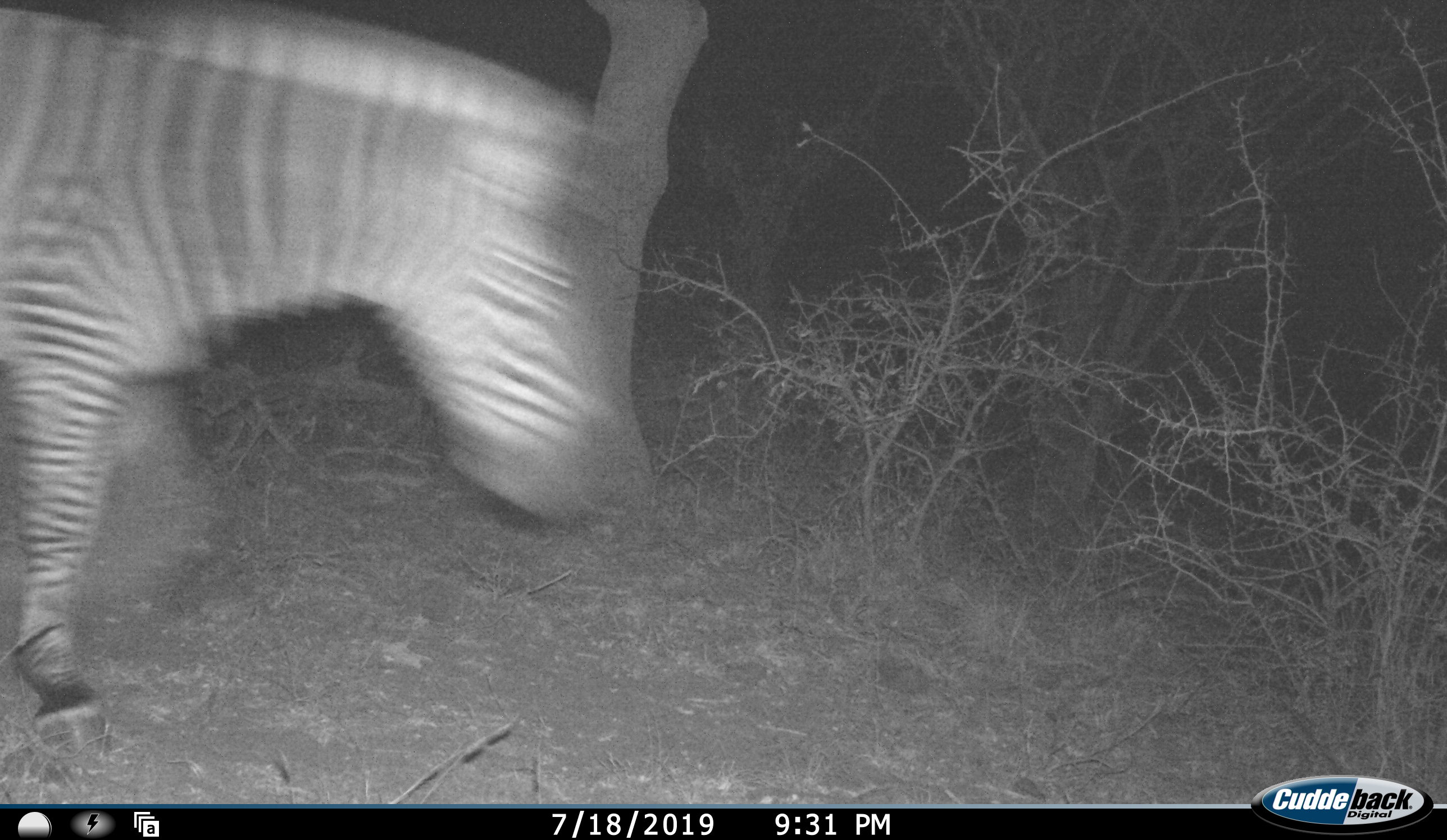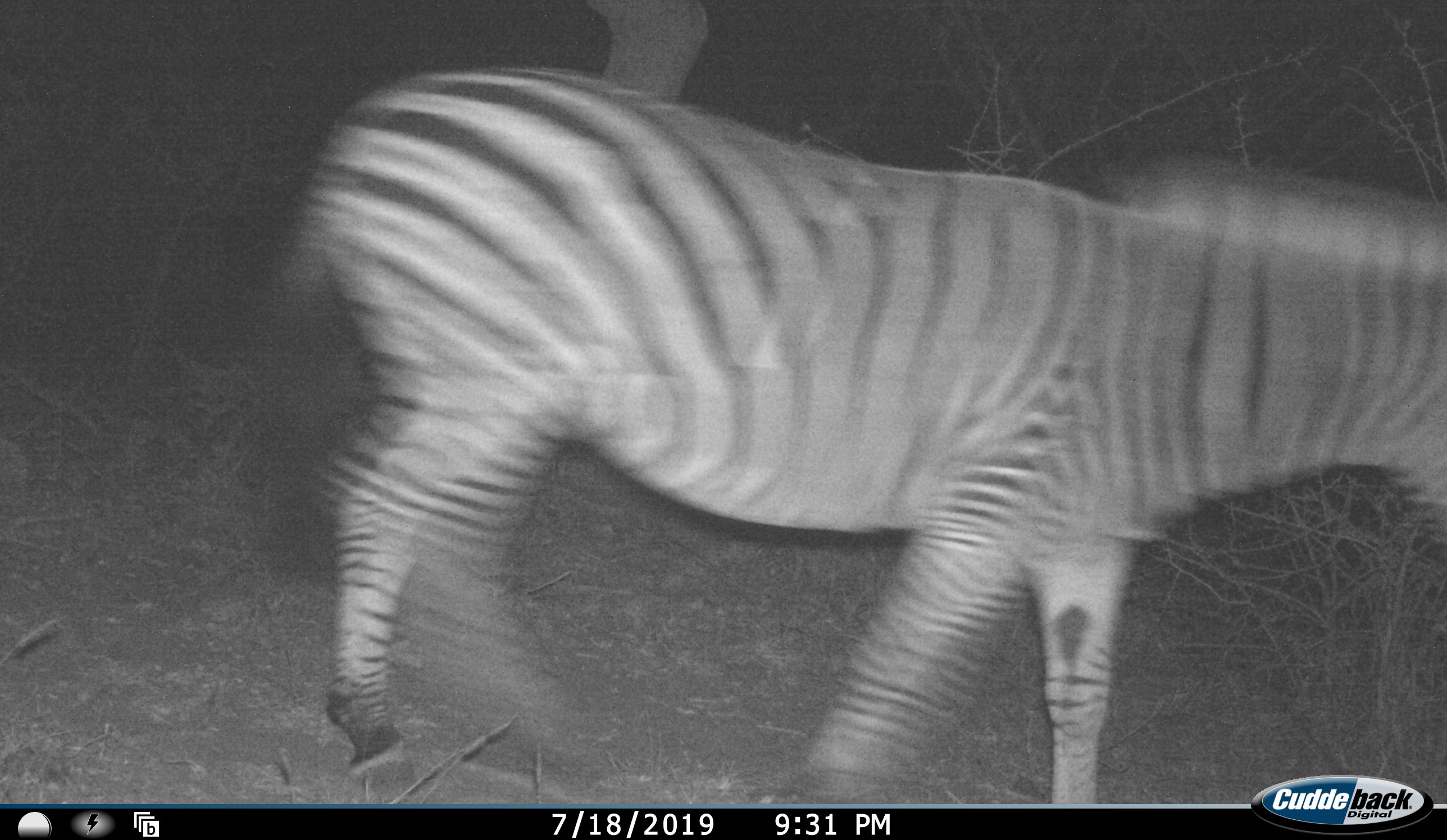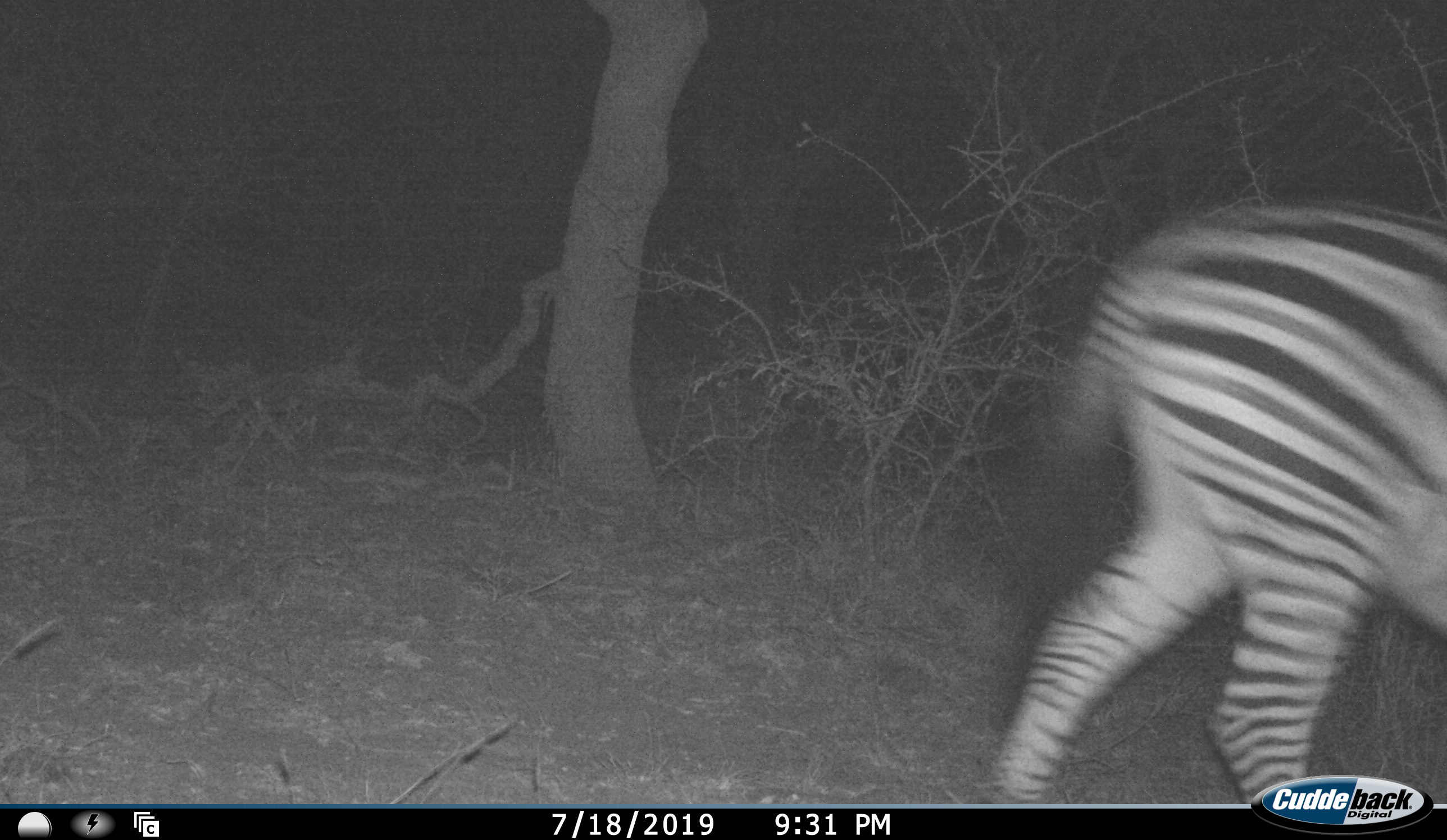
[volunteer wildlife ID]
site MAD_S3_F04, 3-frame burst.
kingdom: Animalia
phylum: Chordata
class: Mammalia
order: Perissodactyla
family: Equidae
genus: Equus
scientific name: Equus quagga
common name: plains zebra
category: zebraplains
Zebraplains (plains zebra) (Equus quagga), count 1. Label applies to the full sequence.